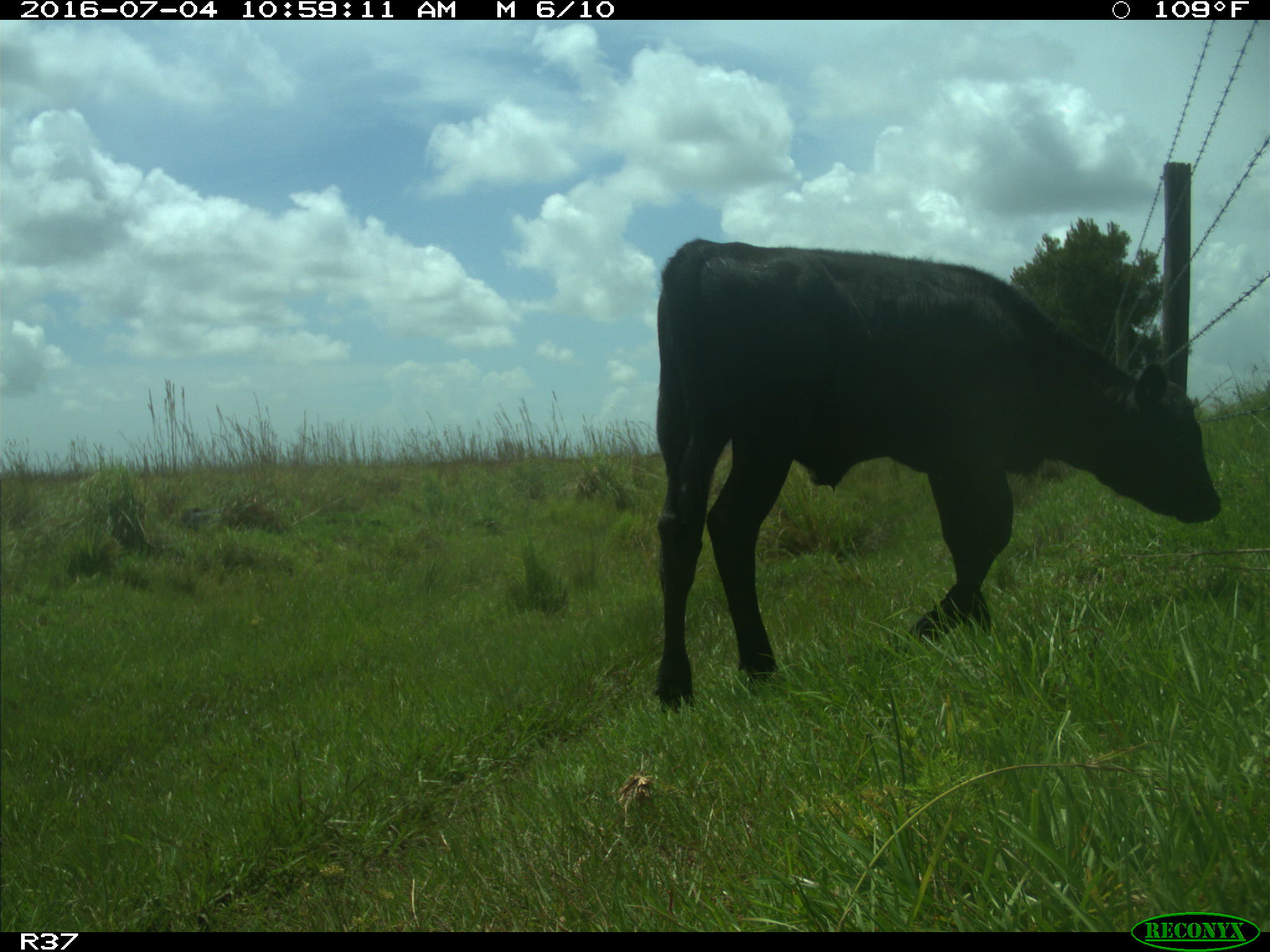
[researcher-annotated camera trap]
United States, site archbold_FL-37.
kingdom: Animalia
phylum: Chordata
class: Mammalia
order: Artiodactyla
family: Bovidae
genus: Bos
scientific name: Bos taurus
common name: domestic cow